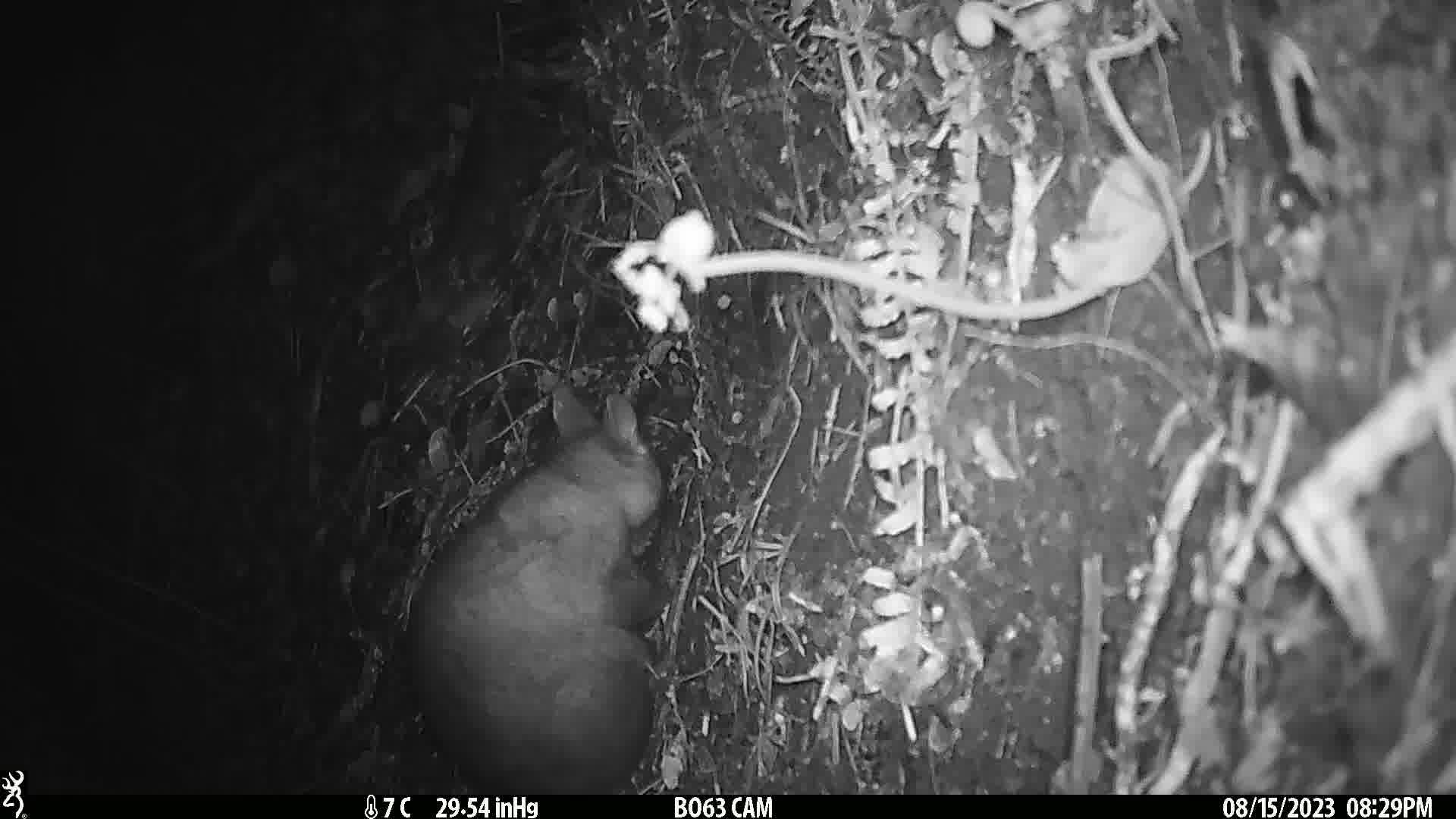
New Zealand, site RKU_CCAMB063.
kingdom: Animalia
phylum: Chordata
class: Mammalia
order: Diprotodontia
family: Phalangeridae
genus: Trichosurus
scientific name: Trichosurus vulpecula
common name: common brushtail possum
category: possum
Possum (common brushtail possum) (Trichosurus vulpecula).